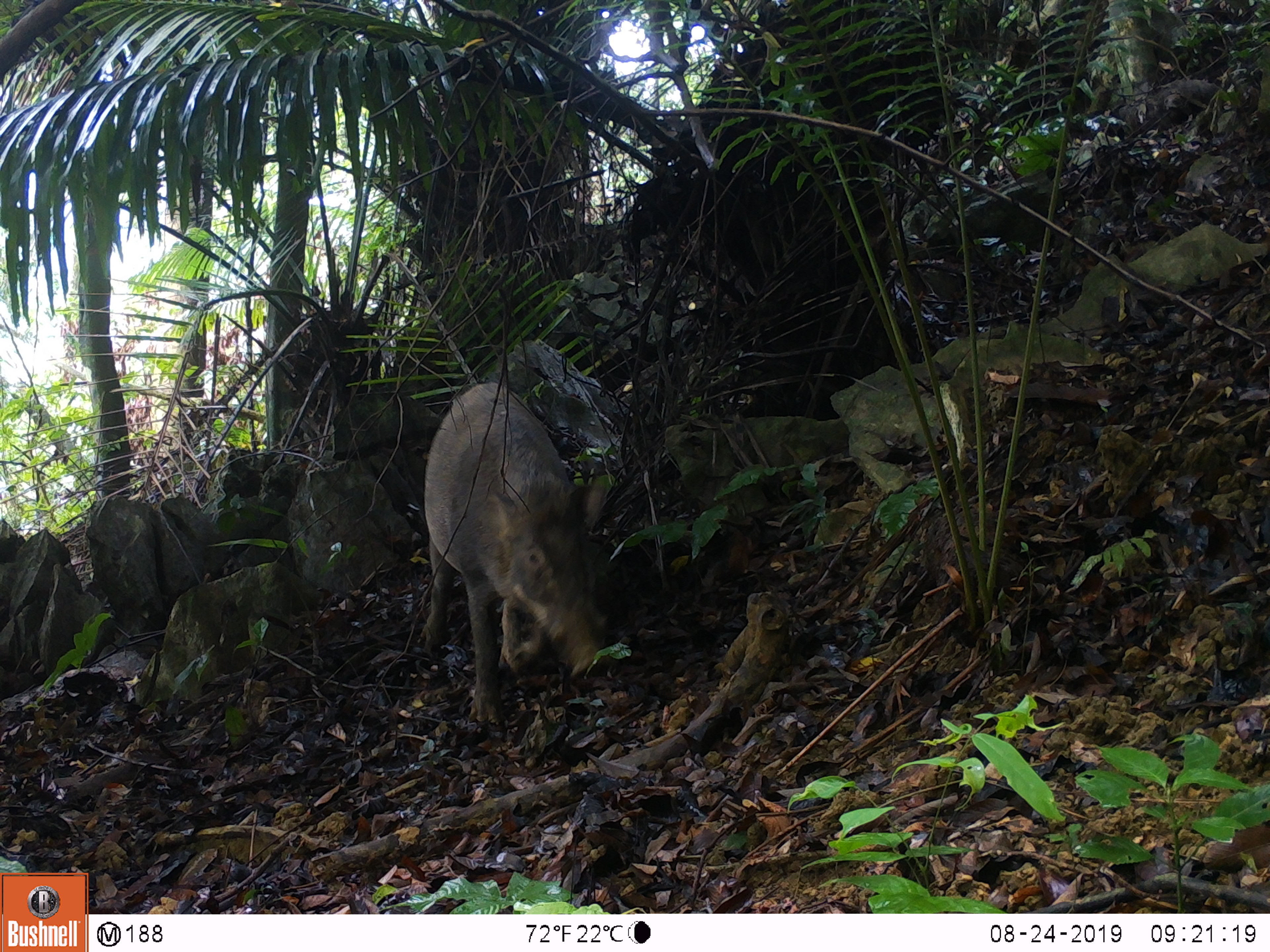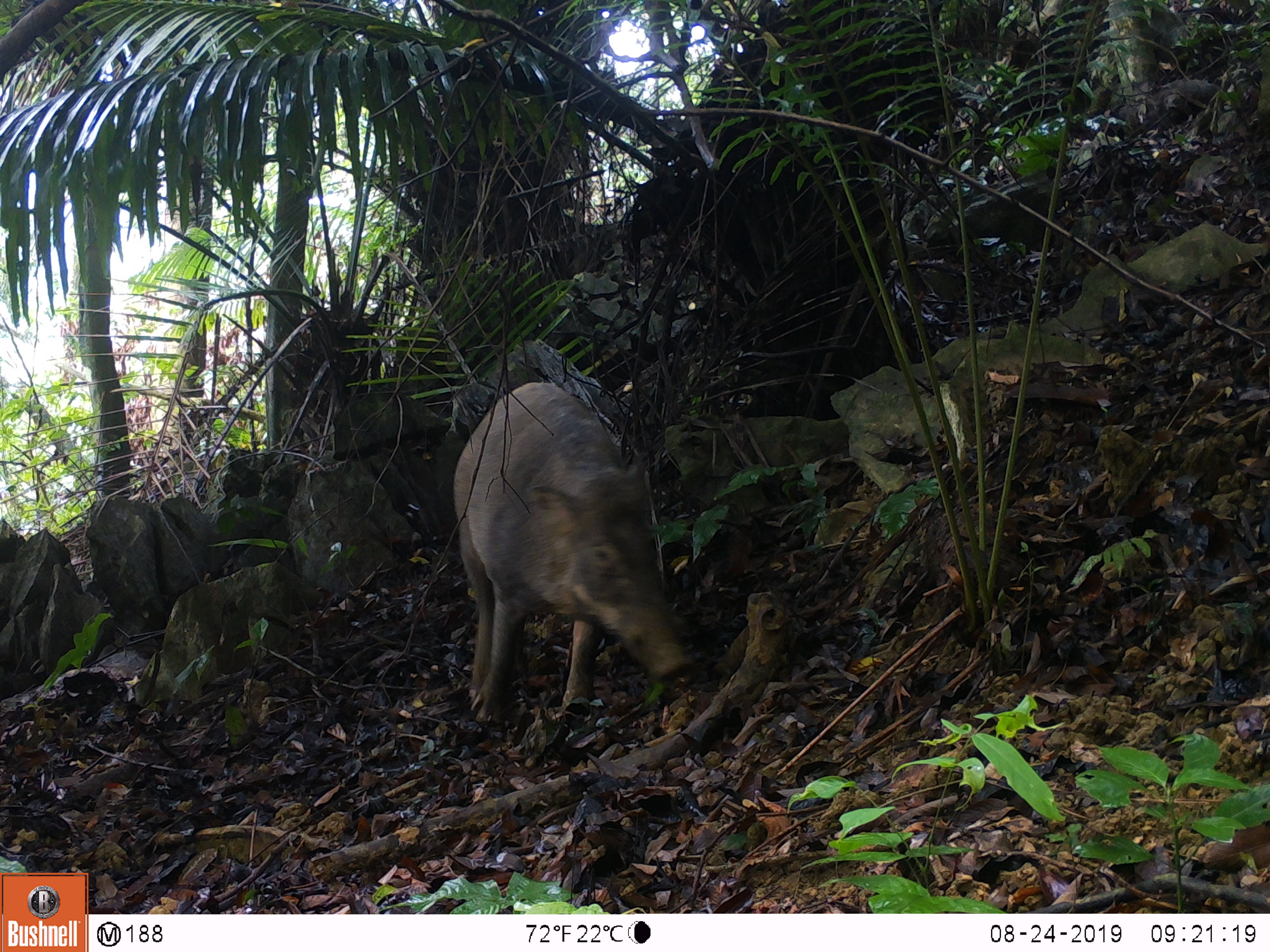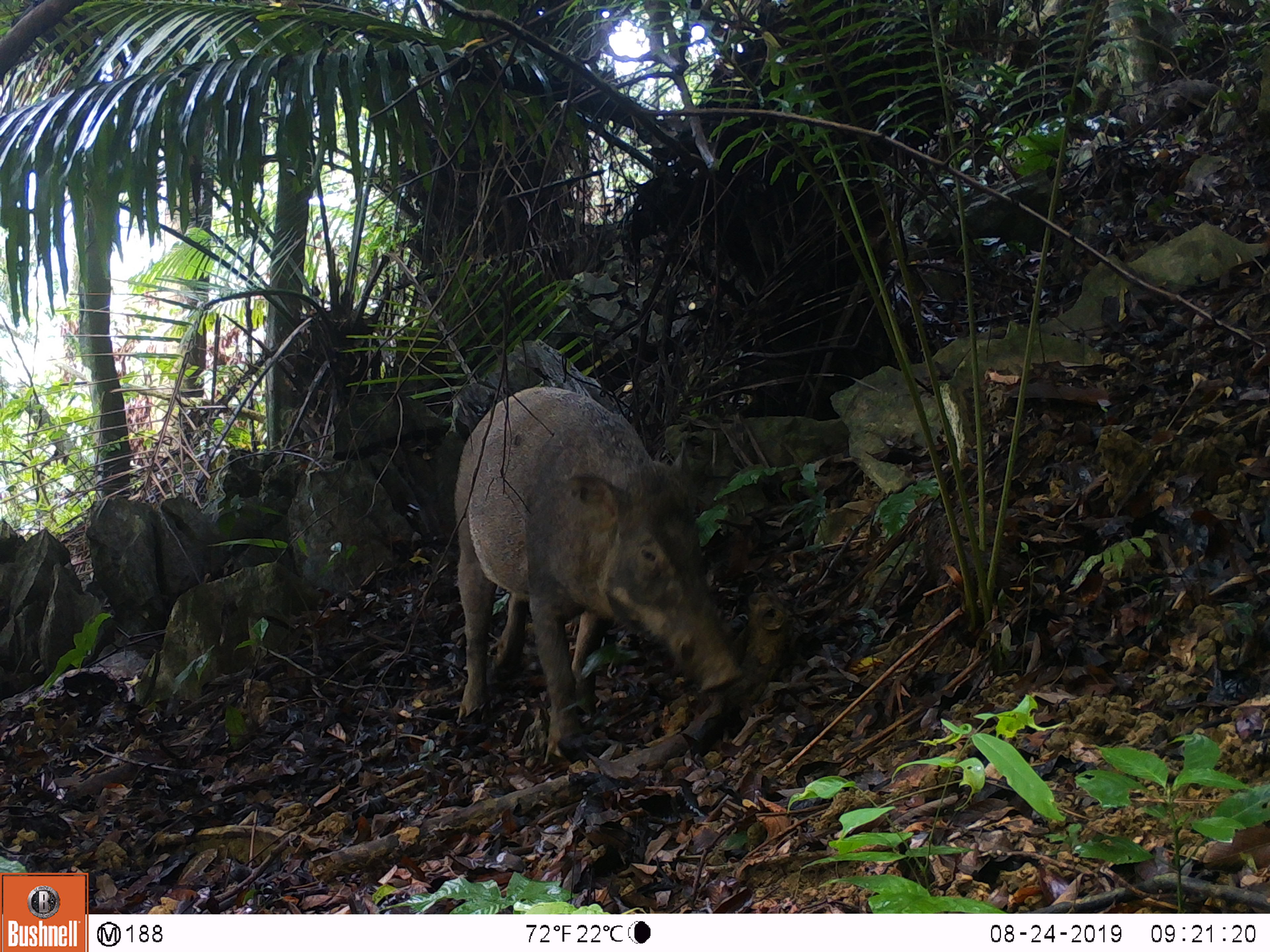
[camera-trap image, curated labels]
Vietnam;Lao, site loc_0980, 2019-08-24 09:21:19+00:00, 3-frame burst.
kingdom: Animalia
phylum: Chordata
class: Mammalia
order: Artiodactyla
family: Suidae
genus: Sus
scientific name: Sus scrofa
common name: eurasian wild pig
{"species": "eurasian wild pig (Sus scrofa)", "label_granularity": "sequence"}